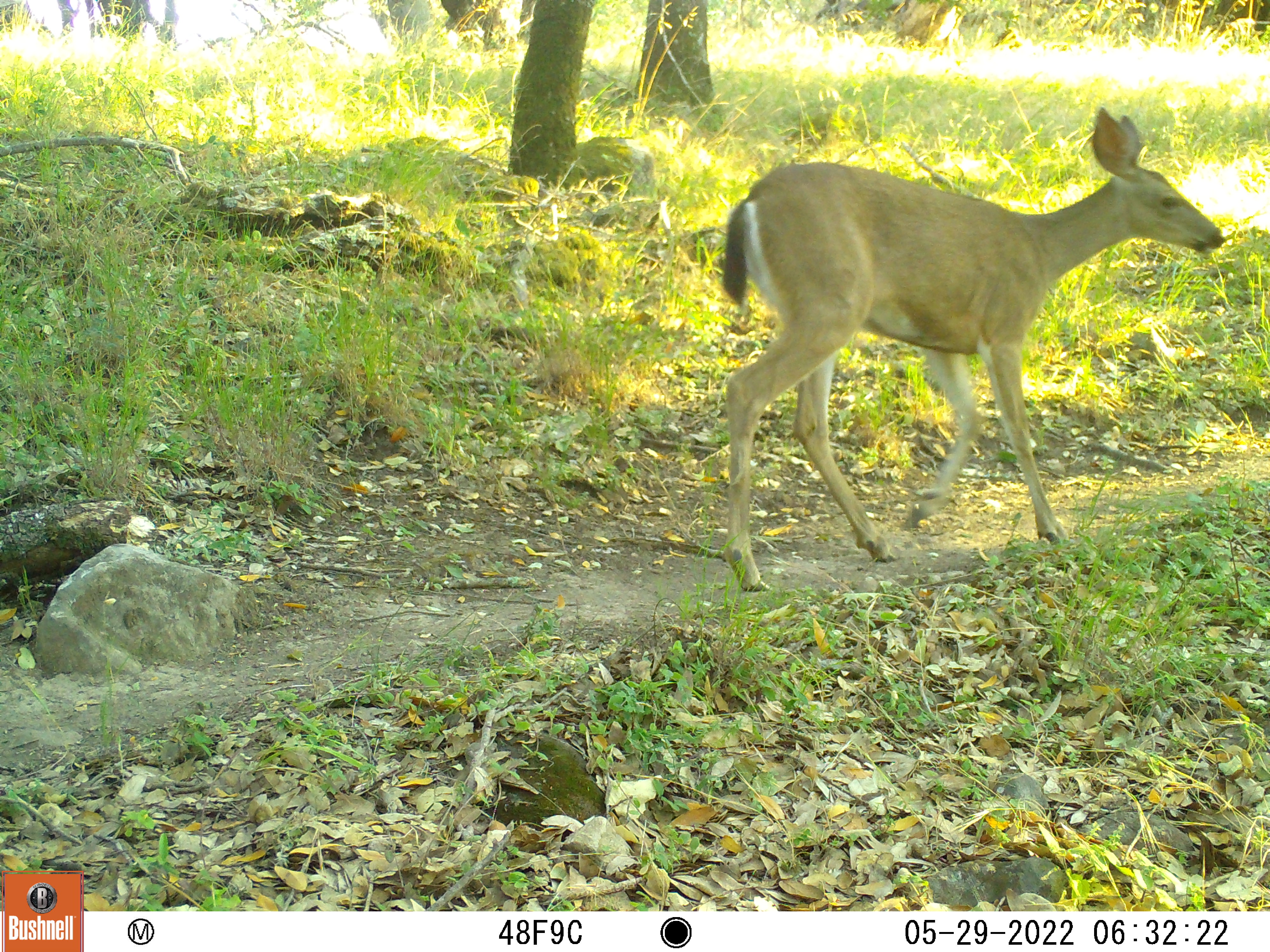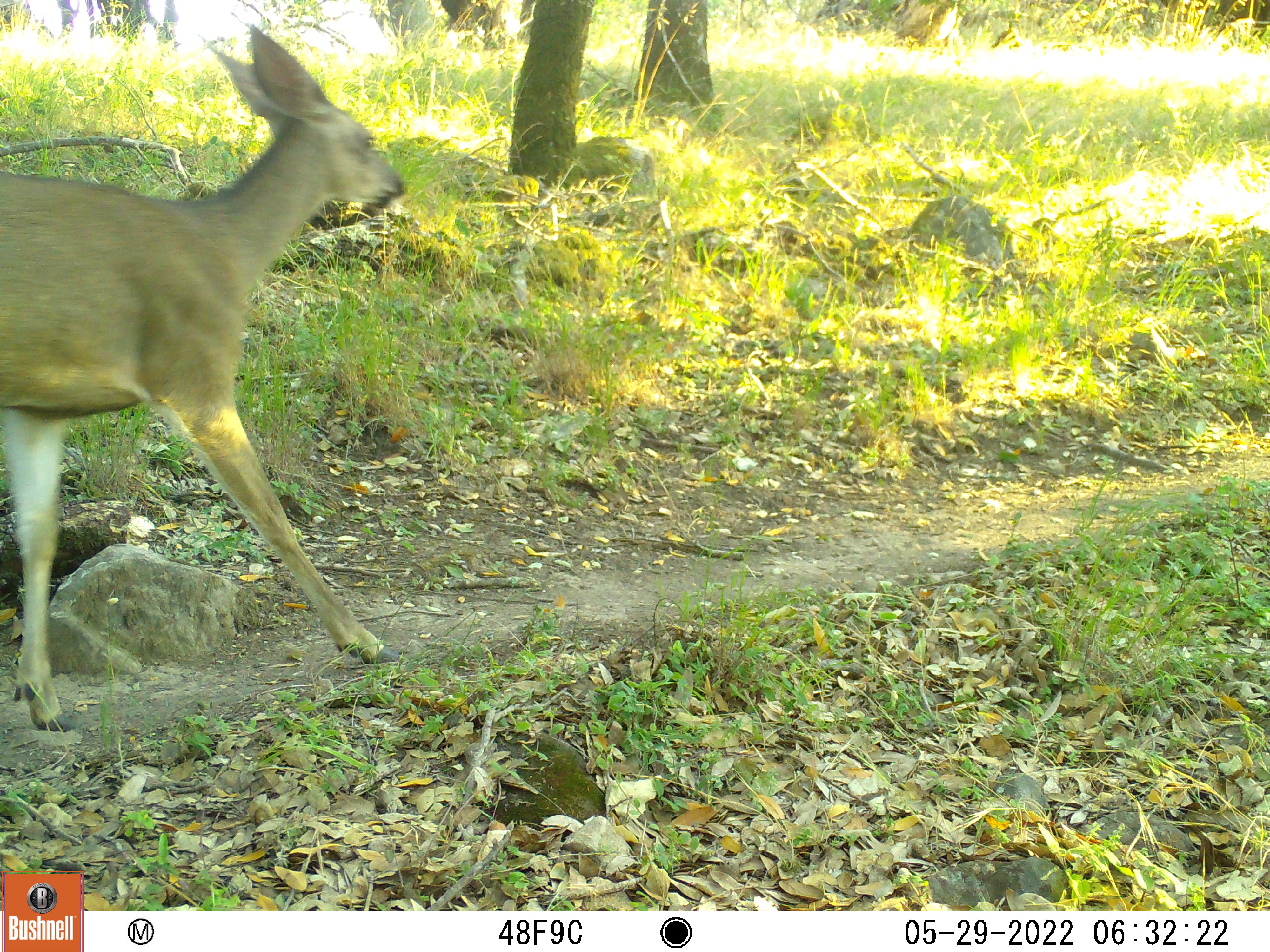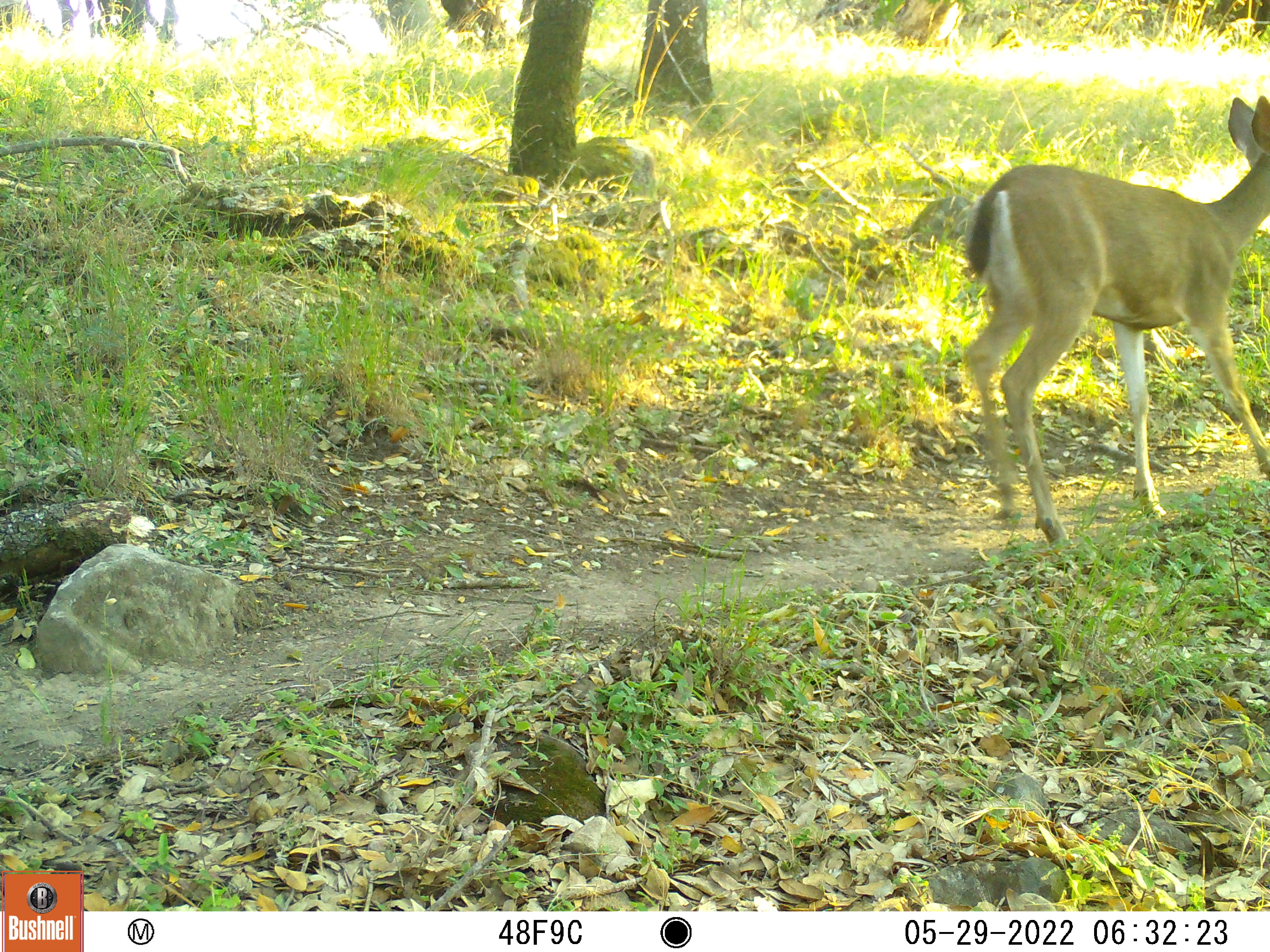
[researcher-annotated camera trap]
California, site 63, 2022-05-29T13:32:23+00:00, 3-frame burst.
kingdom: Animalia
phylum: Chordata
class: Mammalia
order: Artiodactyla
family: Cervidae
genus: Odocoileus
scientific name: Odocoileus hemionus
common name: mule deer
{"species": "mule deer (Odocoileus hemionus)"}